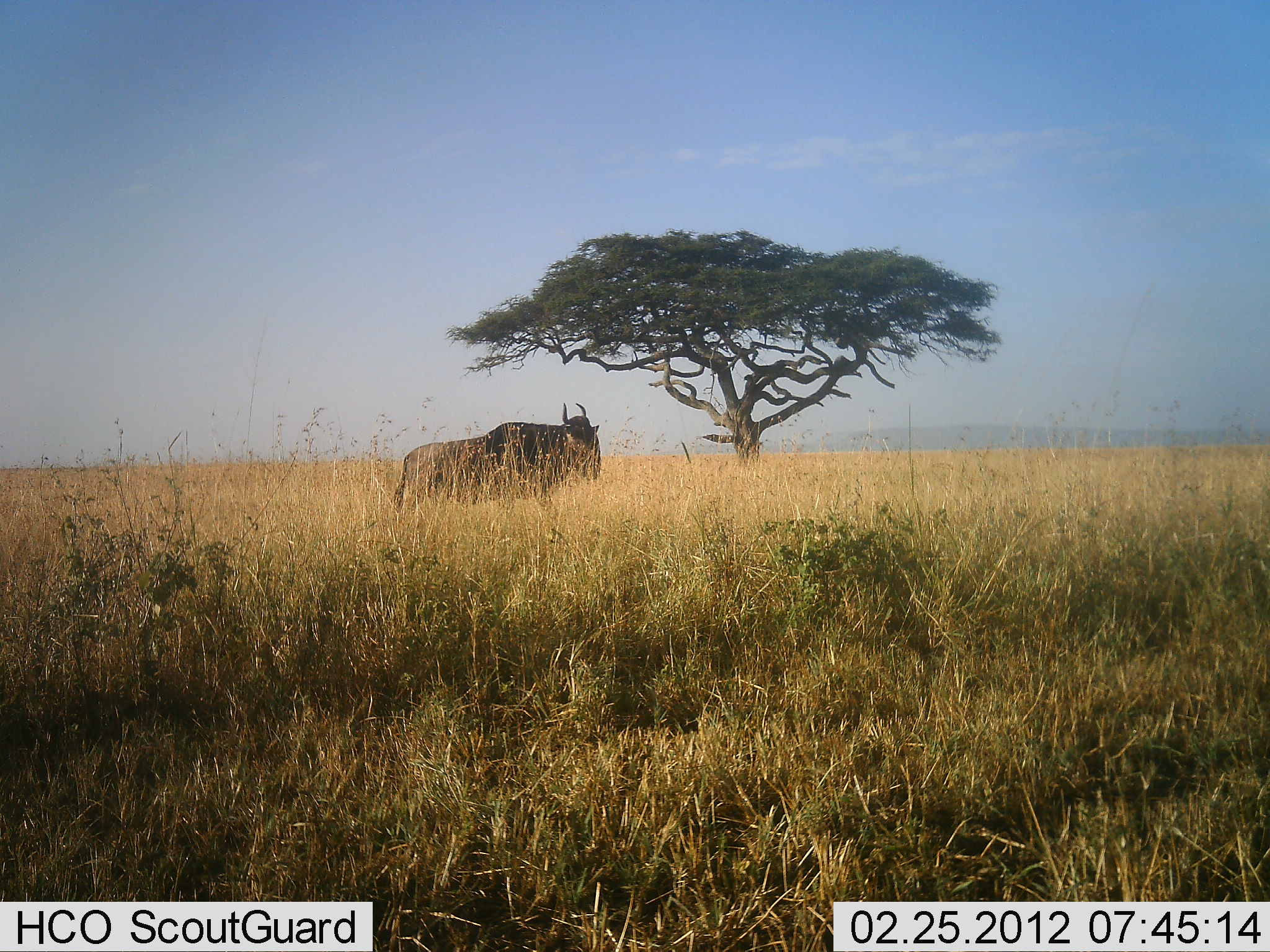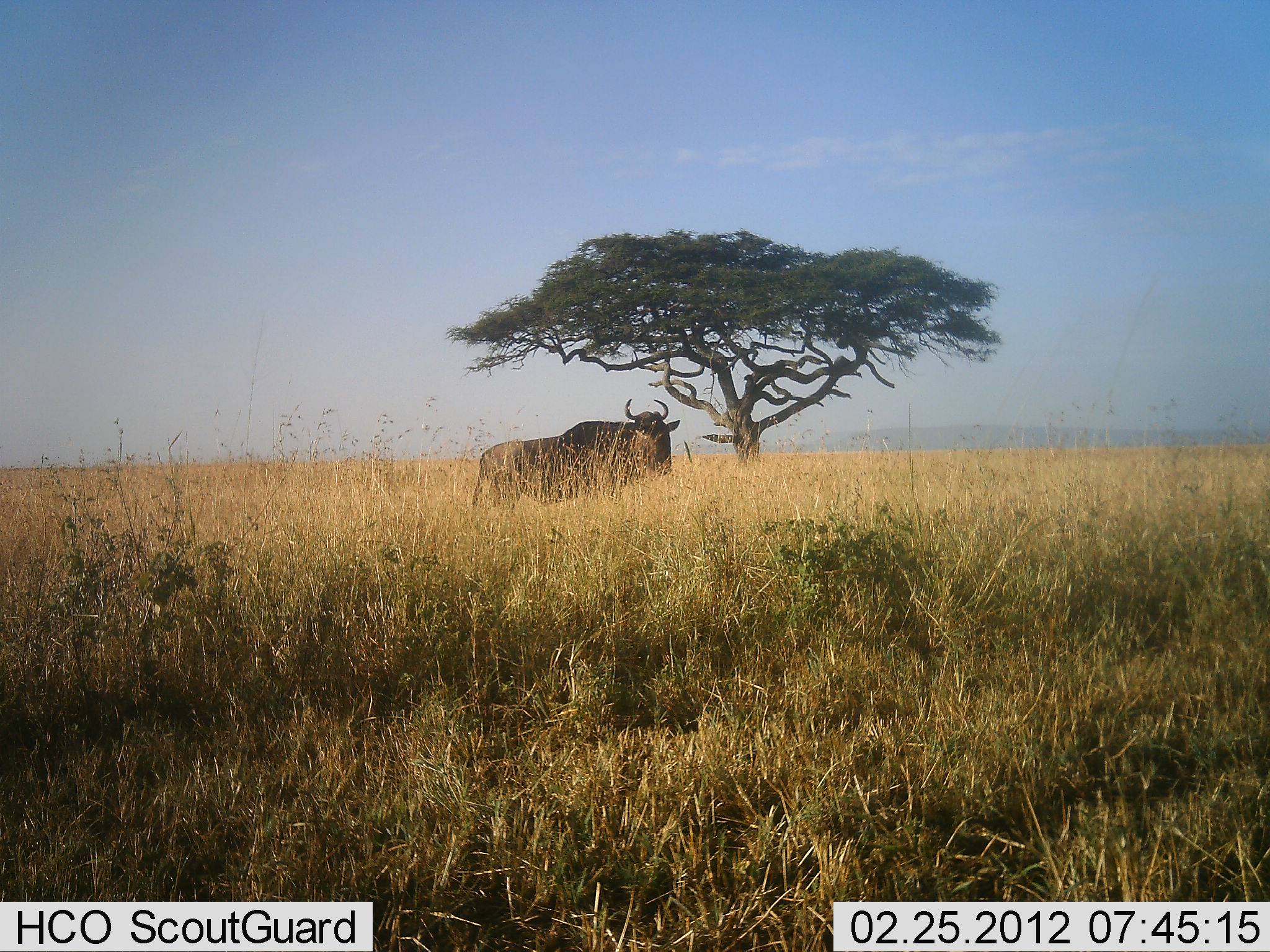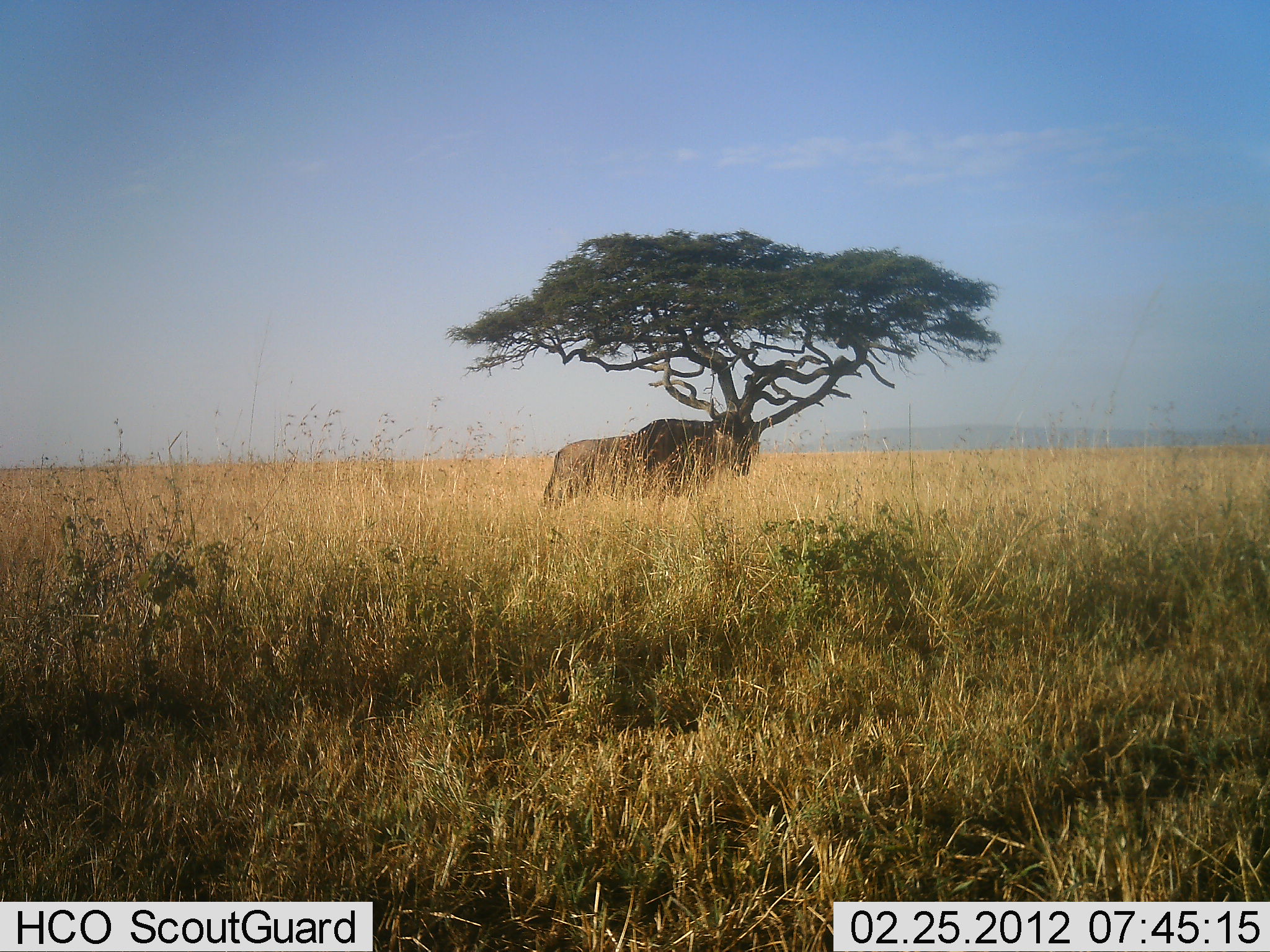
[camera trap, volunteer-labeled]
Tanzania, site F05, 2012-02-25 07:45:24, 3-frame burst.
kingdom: Animalia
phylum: Chordata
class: Mammalia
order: Artiodactyla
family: Bovidae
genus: Connochaetes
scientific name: Connochaetes taurinus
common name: blue wildebeest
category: wildebeest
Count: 1.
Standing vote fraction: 20%.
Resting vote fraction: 0%.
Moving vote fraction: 83%.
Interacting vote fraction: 0%.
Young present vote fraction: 0%.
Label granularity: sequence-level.